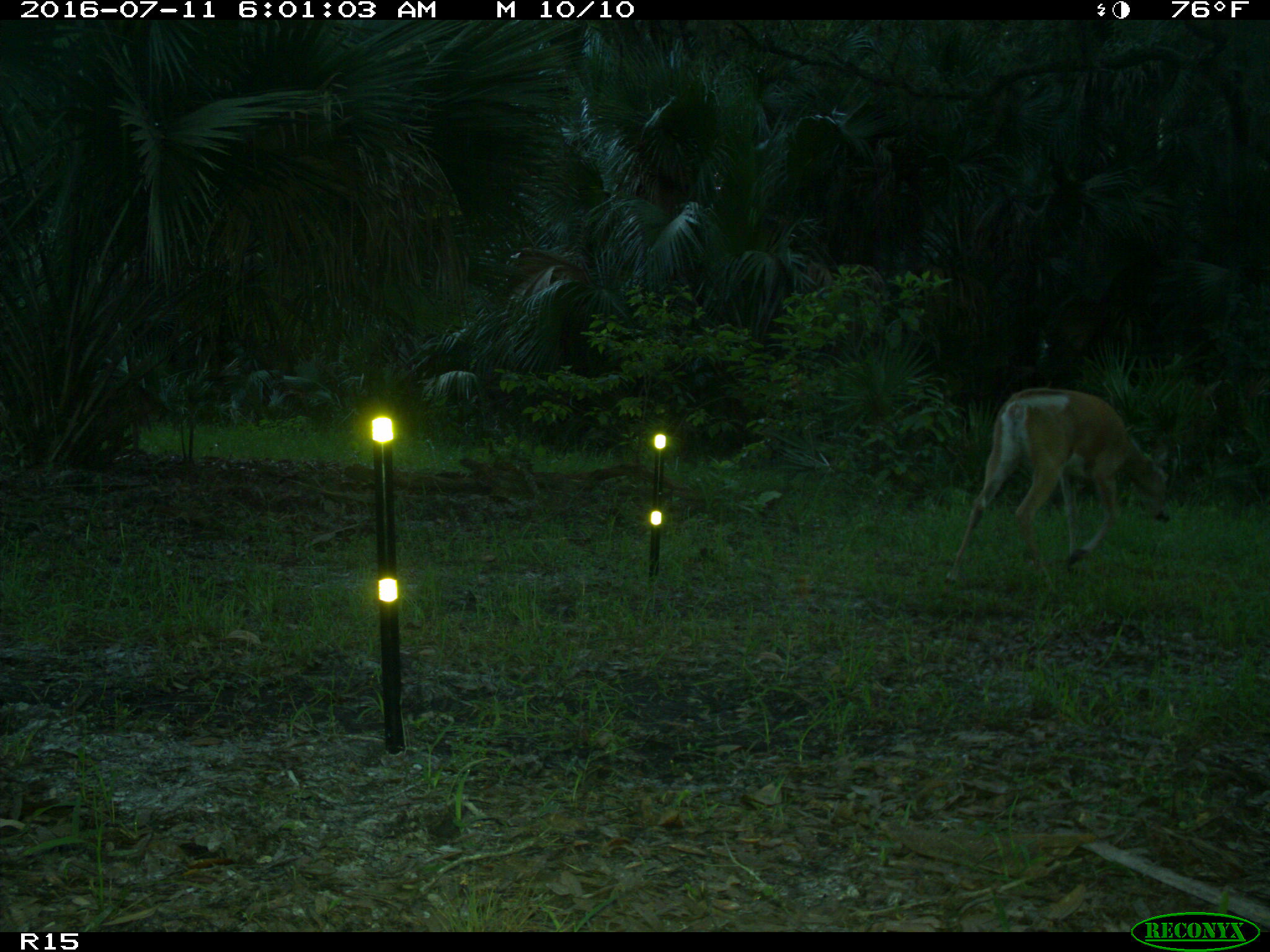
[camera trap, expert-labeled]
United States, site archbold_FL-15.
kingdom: Animalia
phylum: Chordata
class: Mammalia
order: Artiodactyla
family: Cervidae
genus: Odocoileus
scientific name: Odocoileus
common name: deer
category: unidentified deer